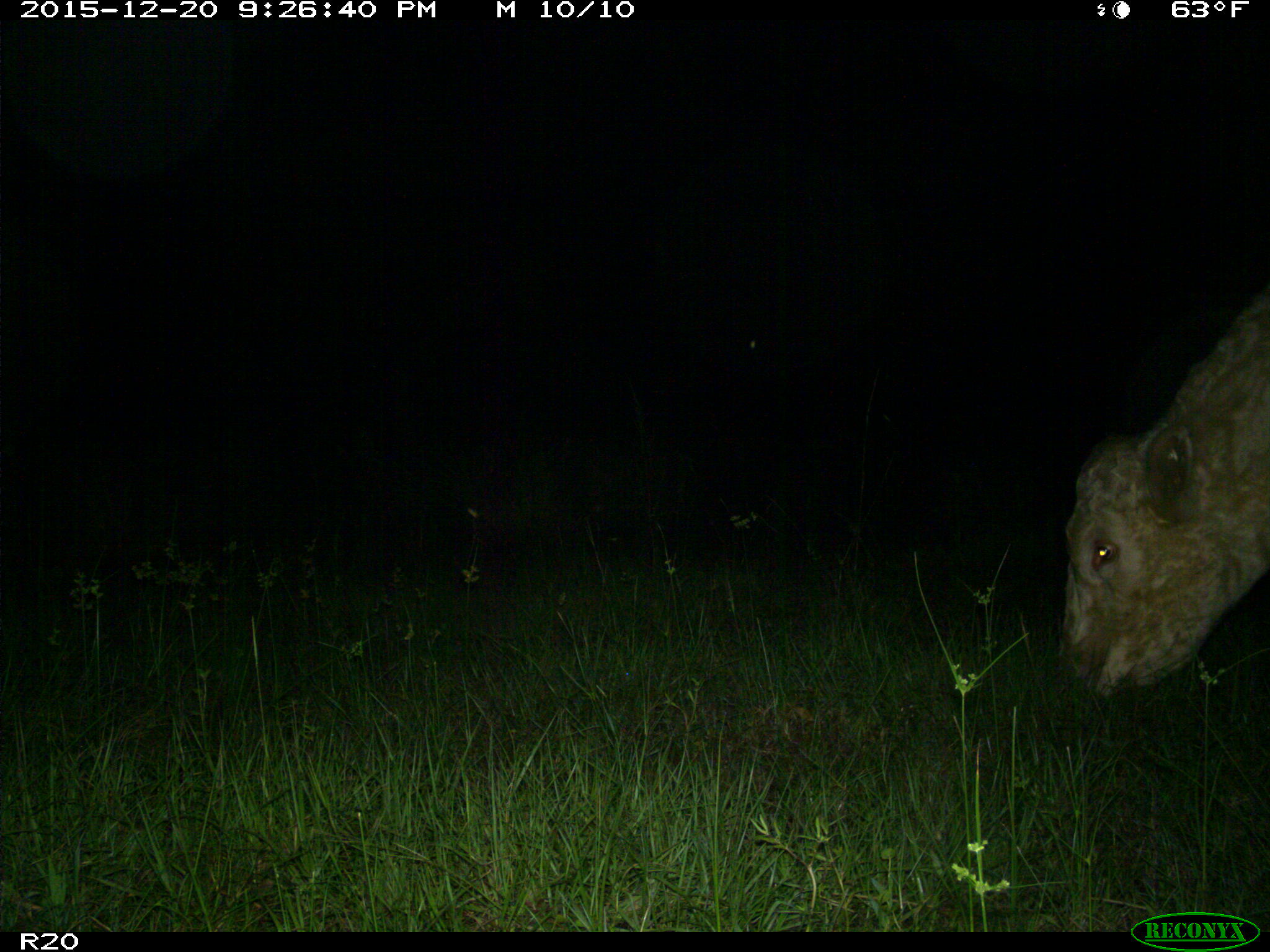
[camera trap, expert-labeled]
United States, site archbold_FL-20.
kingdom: Animalia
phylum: Chordata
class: Mammalia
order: Artiodactyla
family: Bovidae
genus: Bos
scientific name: Bos taurus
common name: domestic cow